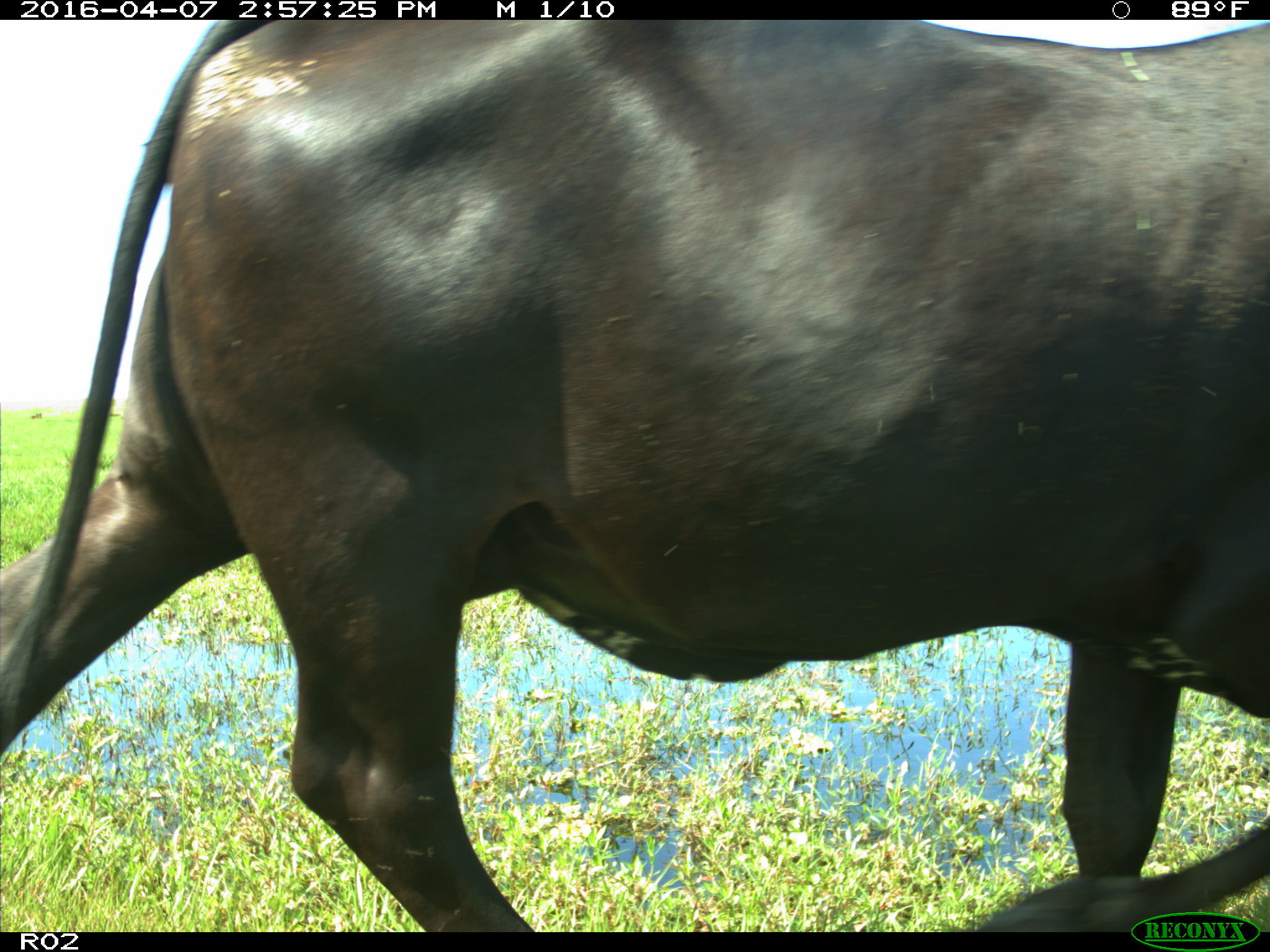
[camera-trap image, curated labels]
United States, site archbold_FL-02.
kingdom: Animalia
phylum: Chordata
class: Mammalia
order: Artiodactyla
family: Bovidae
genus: Bos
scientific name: Bos taurus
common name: domestic cow